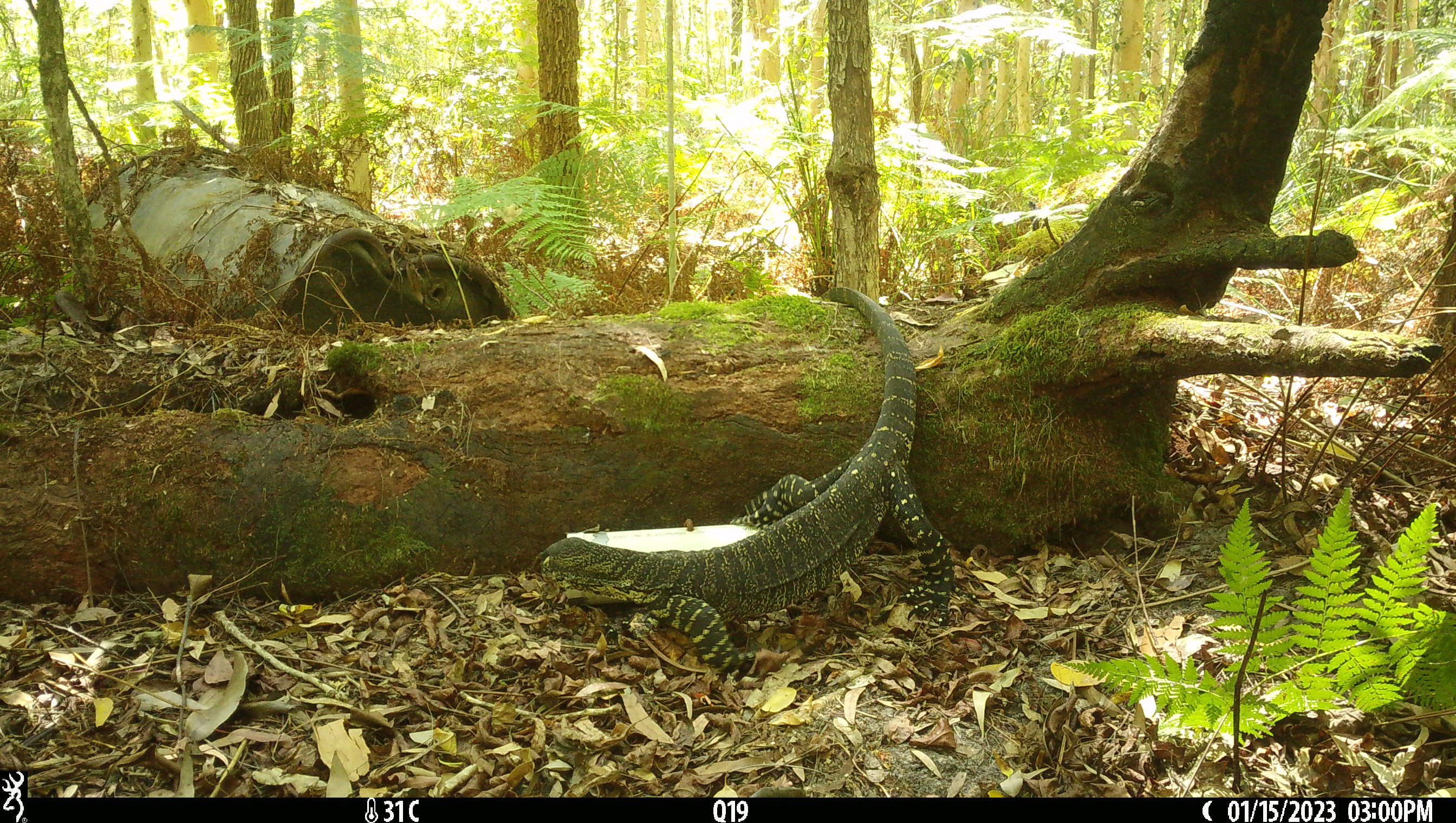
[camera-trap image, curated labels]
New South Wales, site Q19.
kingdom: Animalia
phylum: Chordata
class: Reptilia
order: Squamata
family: Varanidae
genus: Varanus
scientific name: Varanus varius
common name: lace monitor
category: goanna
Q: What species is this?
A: Goanna (lace monitor) (Varanus varius).